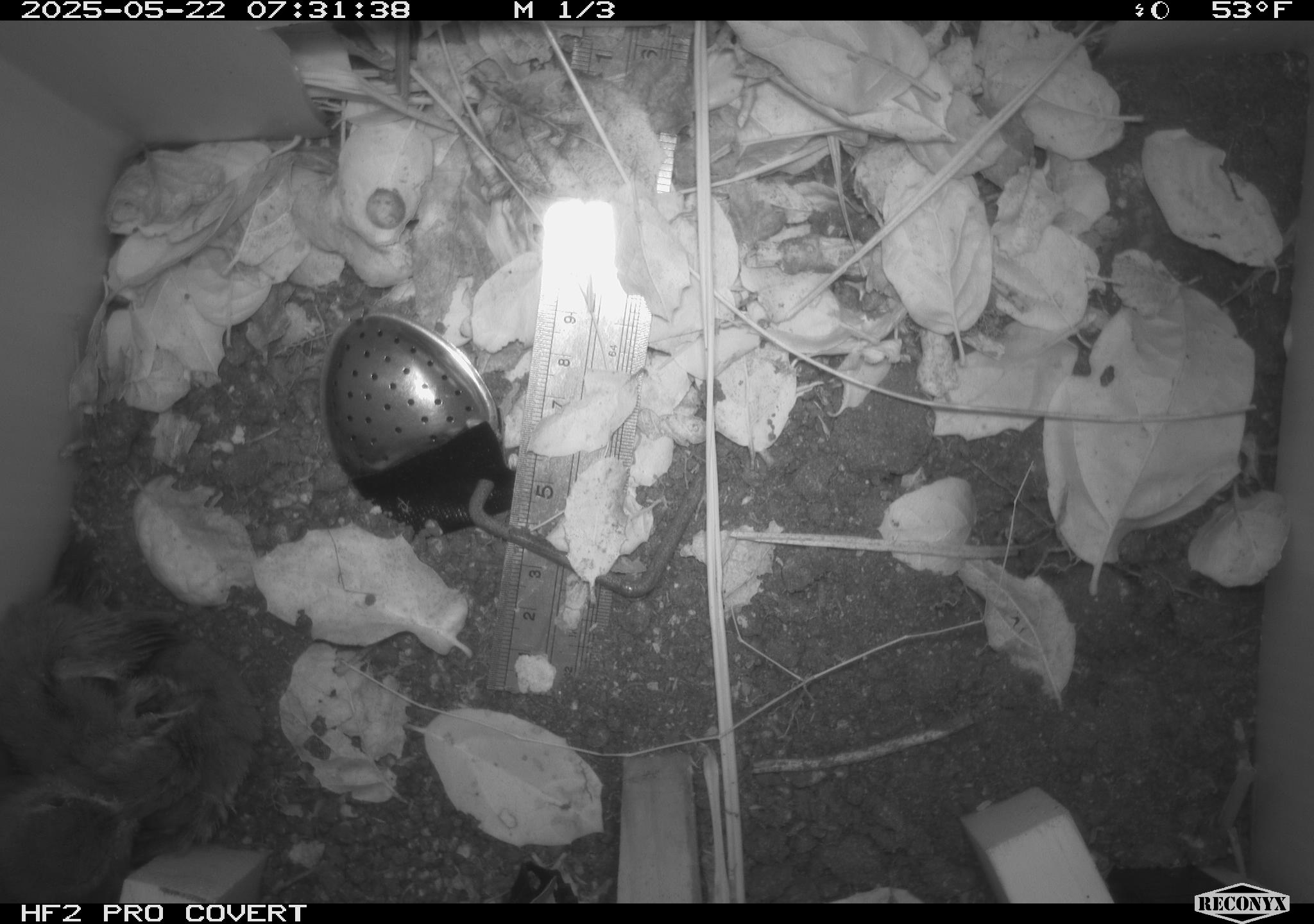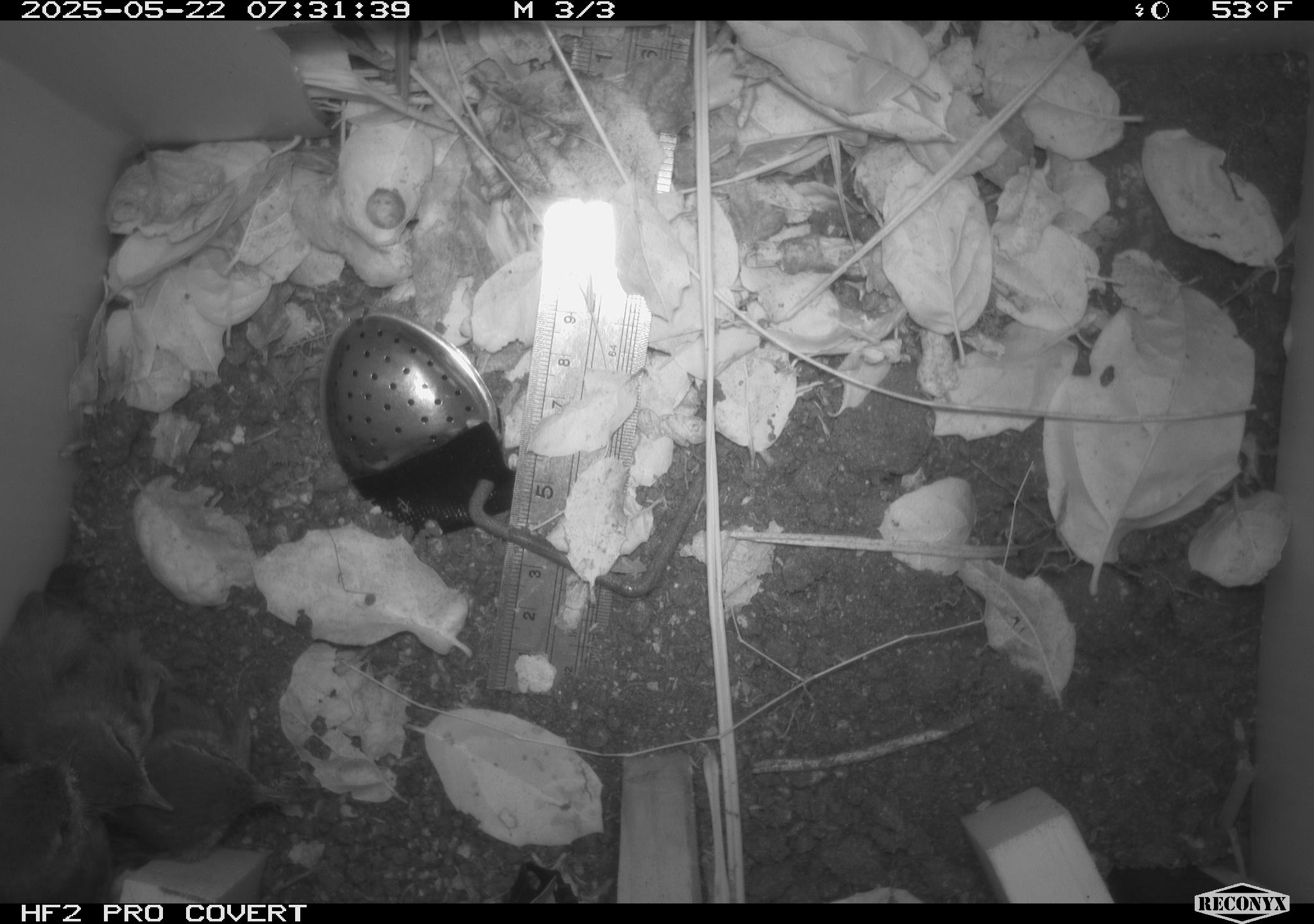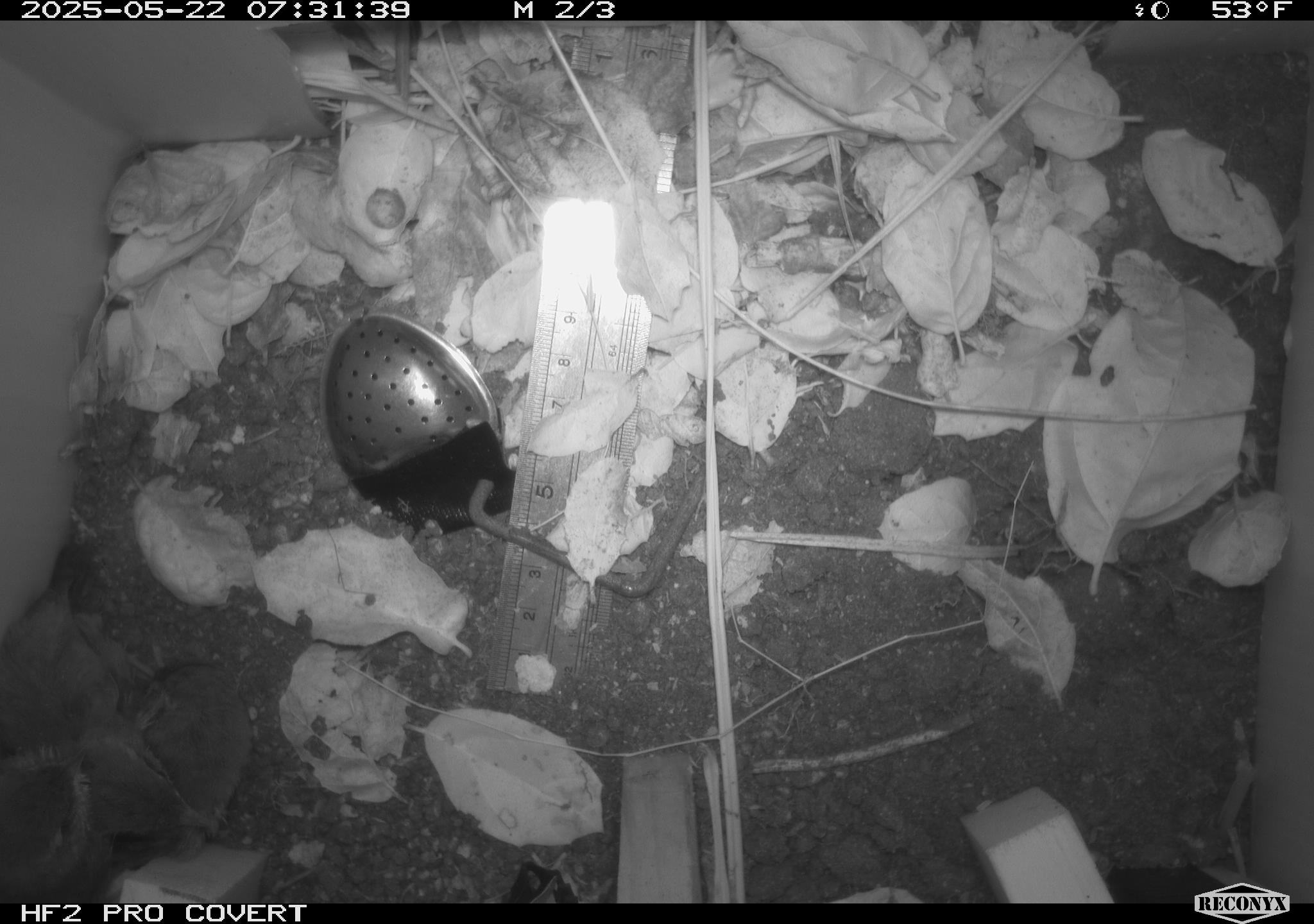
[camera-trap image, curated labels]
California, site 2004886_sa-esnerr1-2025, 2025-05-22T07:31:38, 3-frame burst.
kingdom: Animalia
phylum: Chordata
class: Aves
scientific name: Aves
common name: bird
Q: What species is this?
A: Bird (Aves).